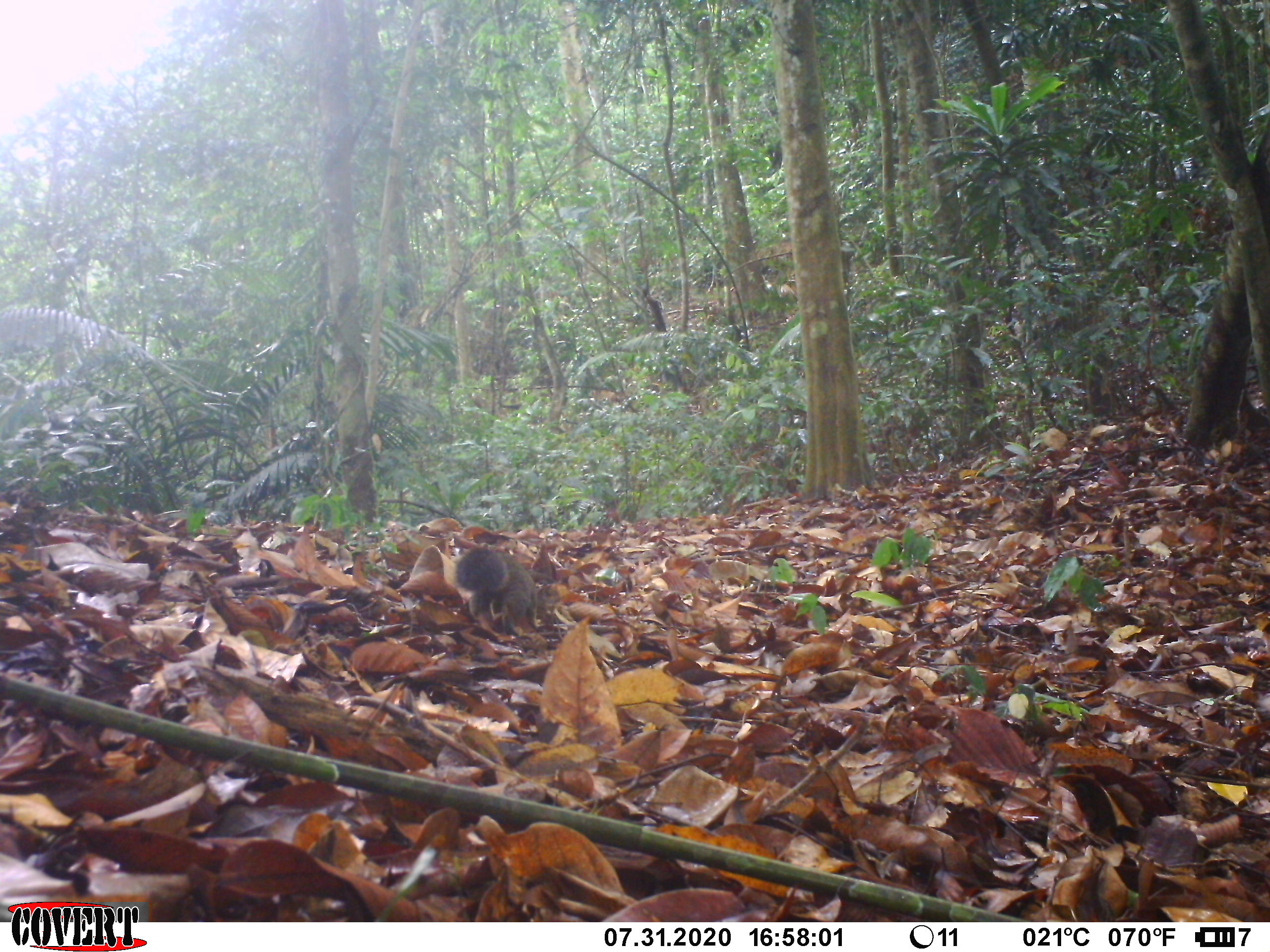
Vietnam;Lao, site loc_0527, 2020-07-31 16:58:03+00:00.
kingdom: Animalia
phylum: Chordata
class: Mammalia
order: Rodentia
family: Sciuridae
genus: Callosciurus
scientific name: Callosciurus erythraeus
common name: pallas's squirrel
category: pallass squirrel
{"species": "pallass squirrel (pallas's squirrel) (Callosciurus erythraeus)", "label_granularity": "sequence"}